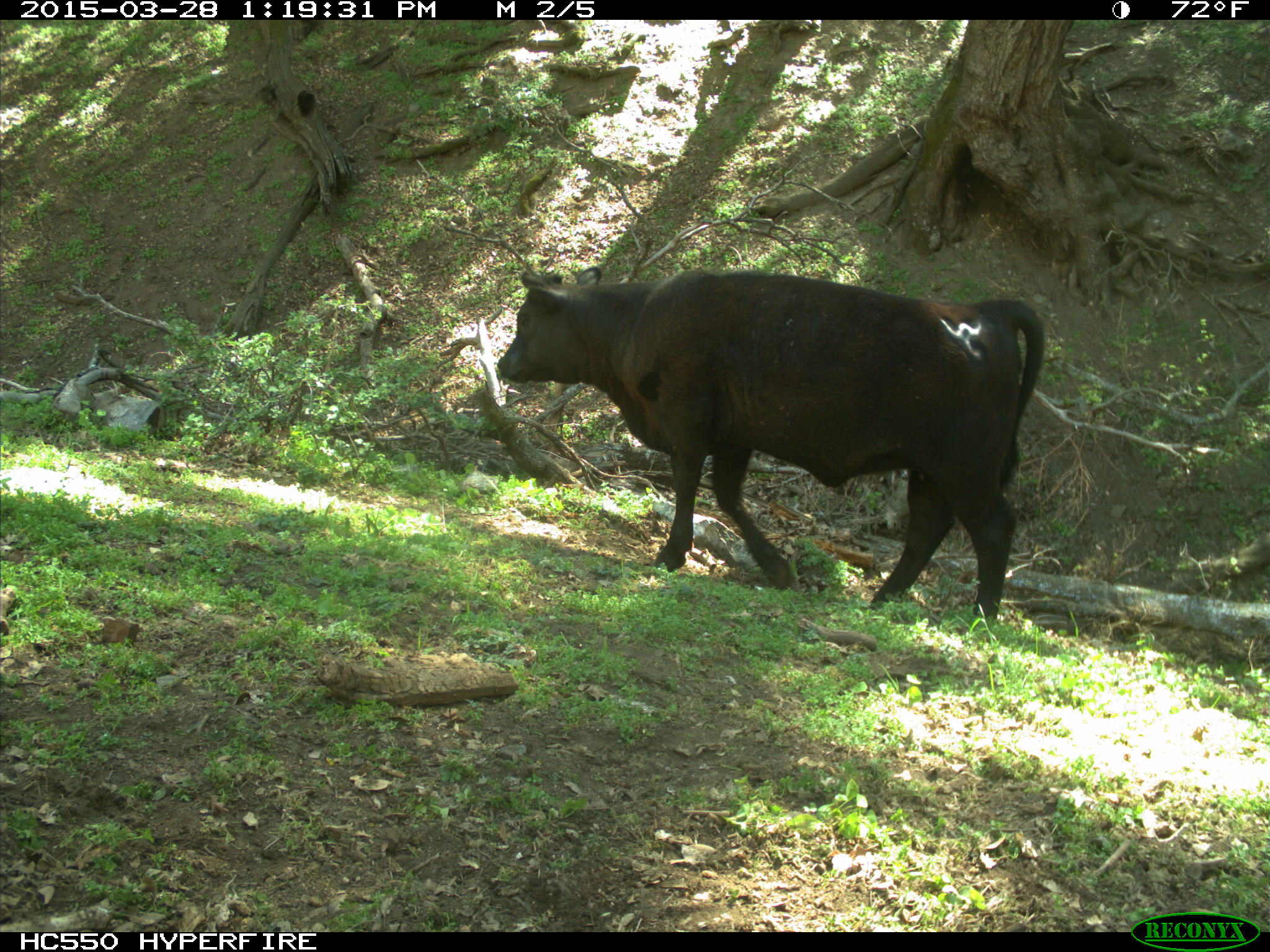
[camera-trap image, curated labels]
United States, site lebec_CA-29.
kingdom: Animalia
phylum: Chordata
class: Mammalia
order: Artiodactyla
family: Bovidae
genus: Bos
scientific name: Bos taurus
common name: domestic cow